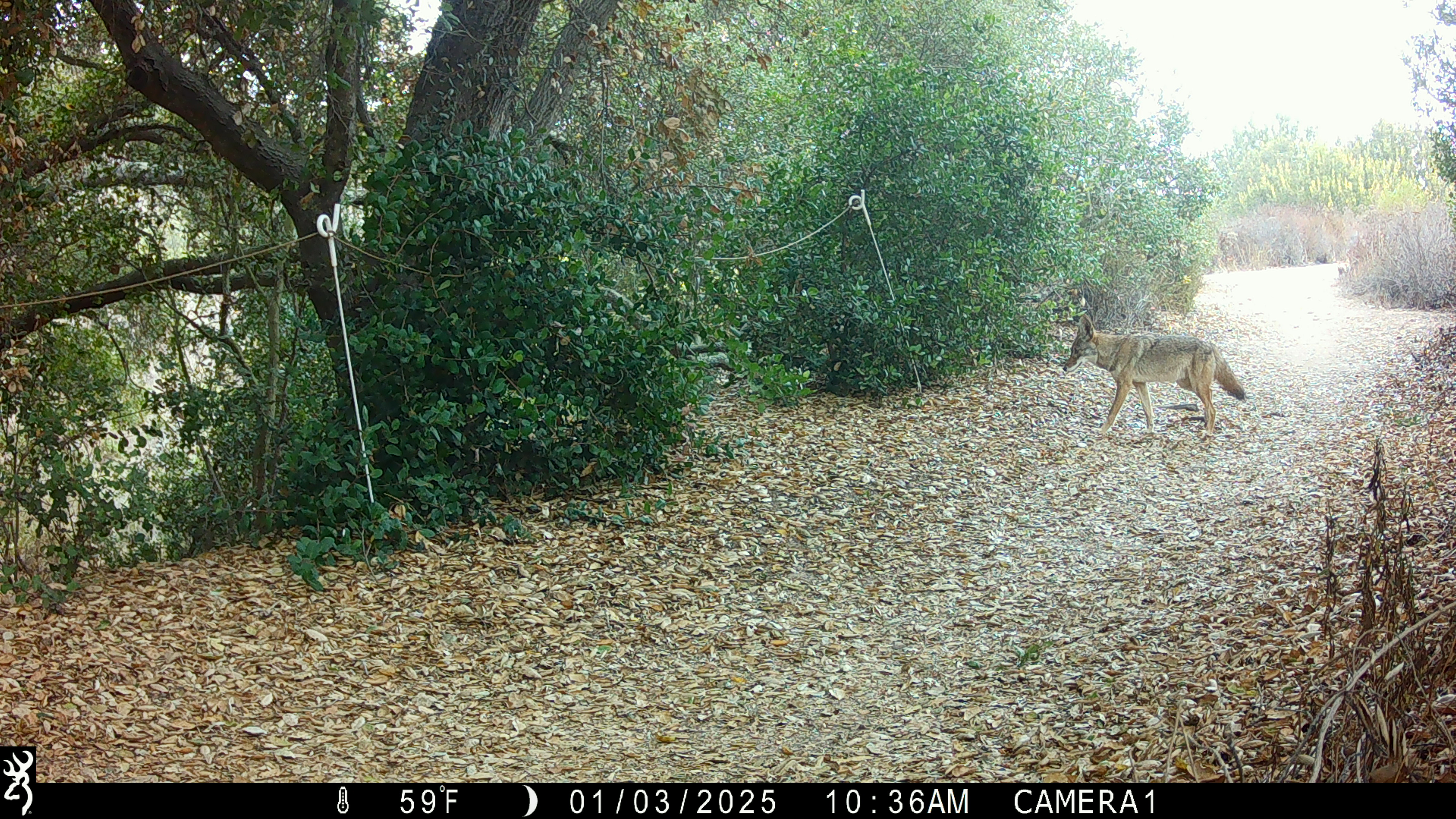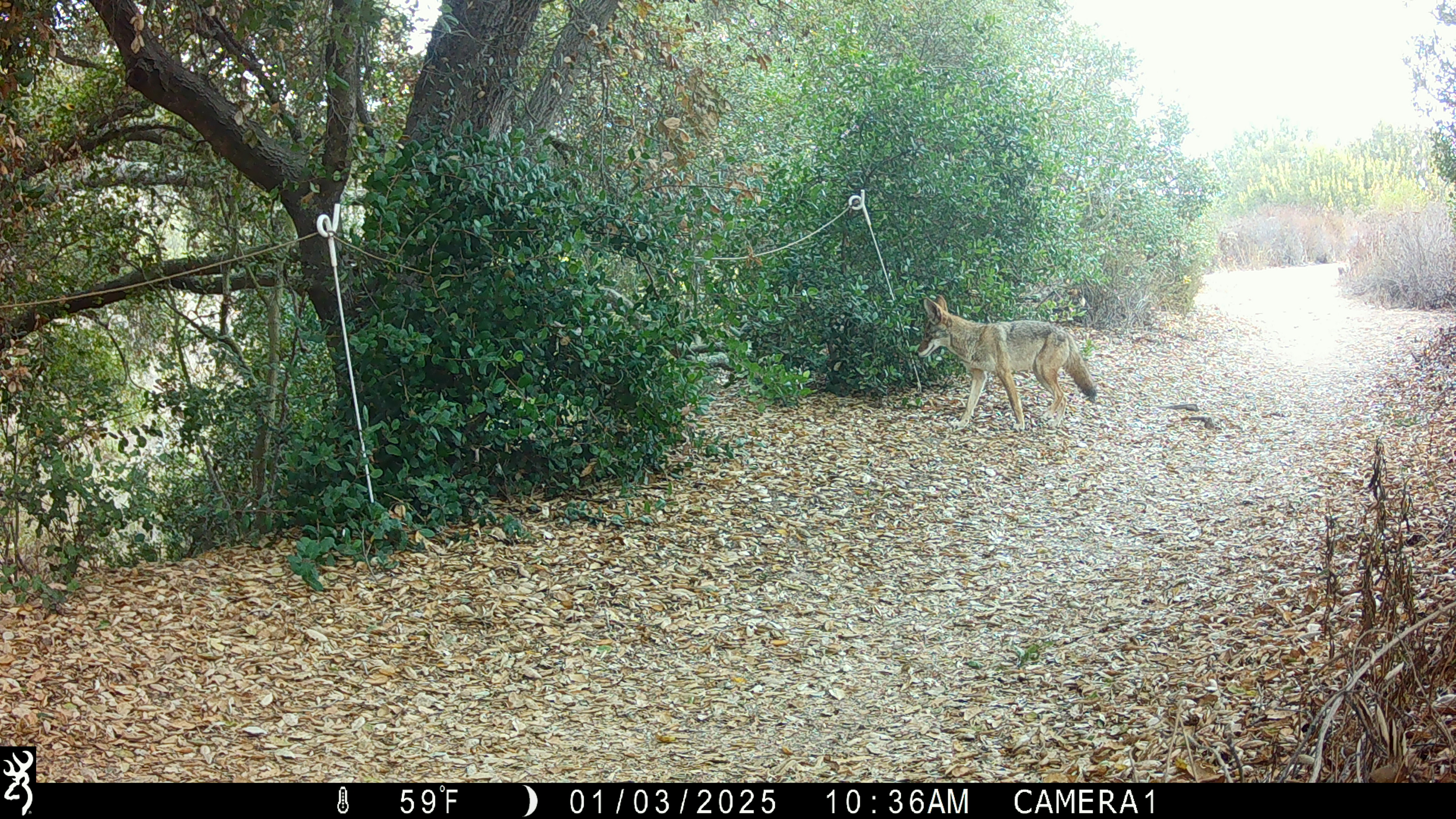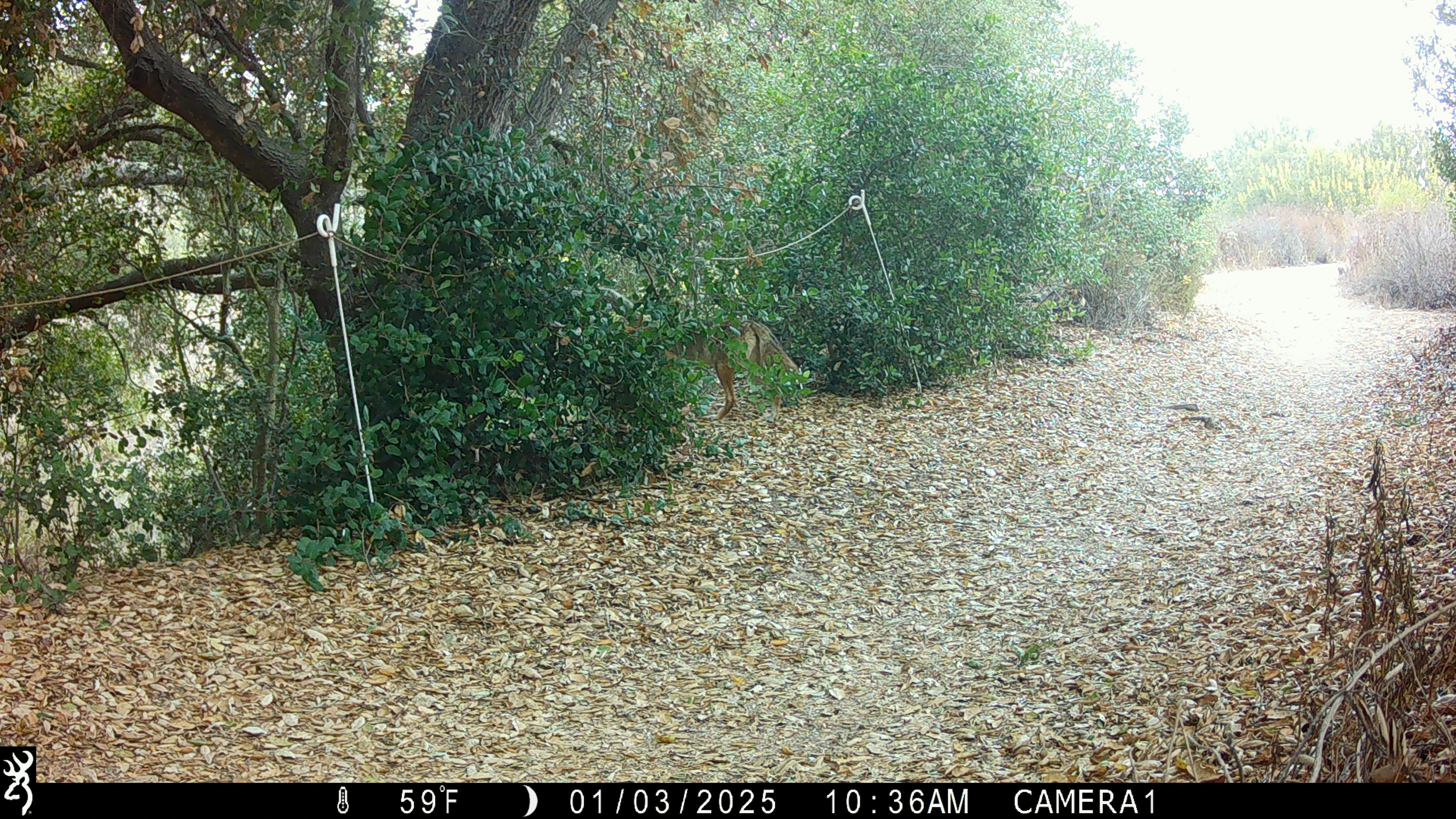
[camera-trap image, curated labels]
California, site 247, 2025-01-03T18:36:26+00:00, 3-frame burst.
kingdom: Animalia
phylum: Chordata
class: Mammalia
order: Carnivora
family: Canidae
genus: Canis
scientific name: Canis latrans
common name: coyote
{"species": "coyote (Canis latrans)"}